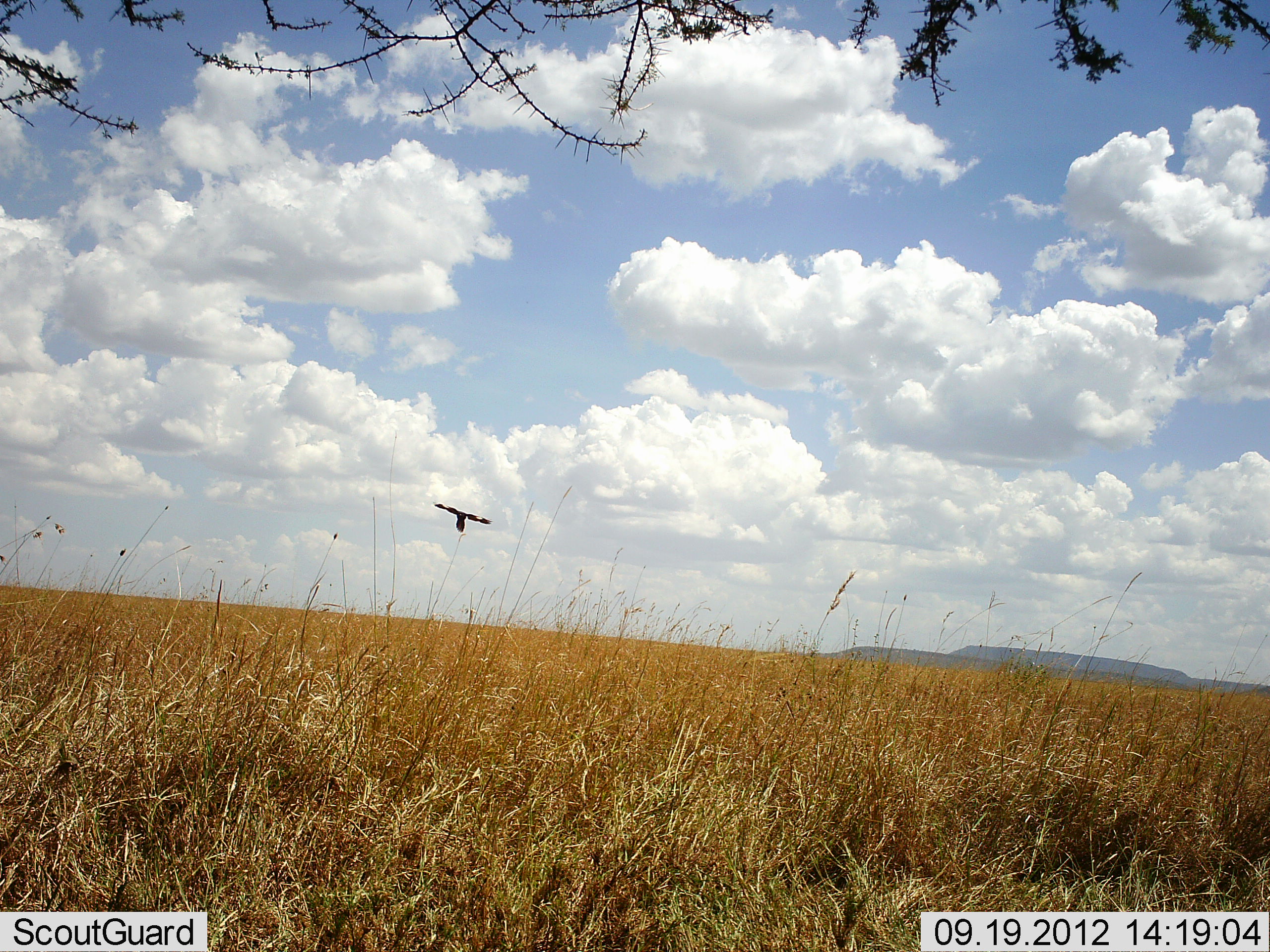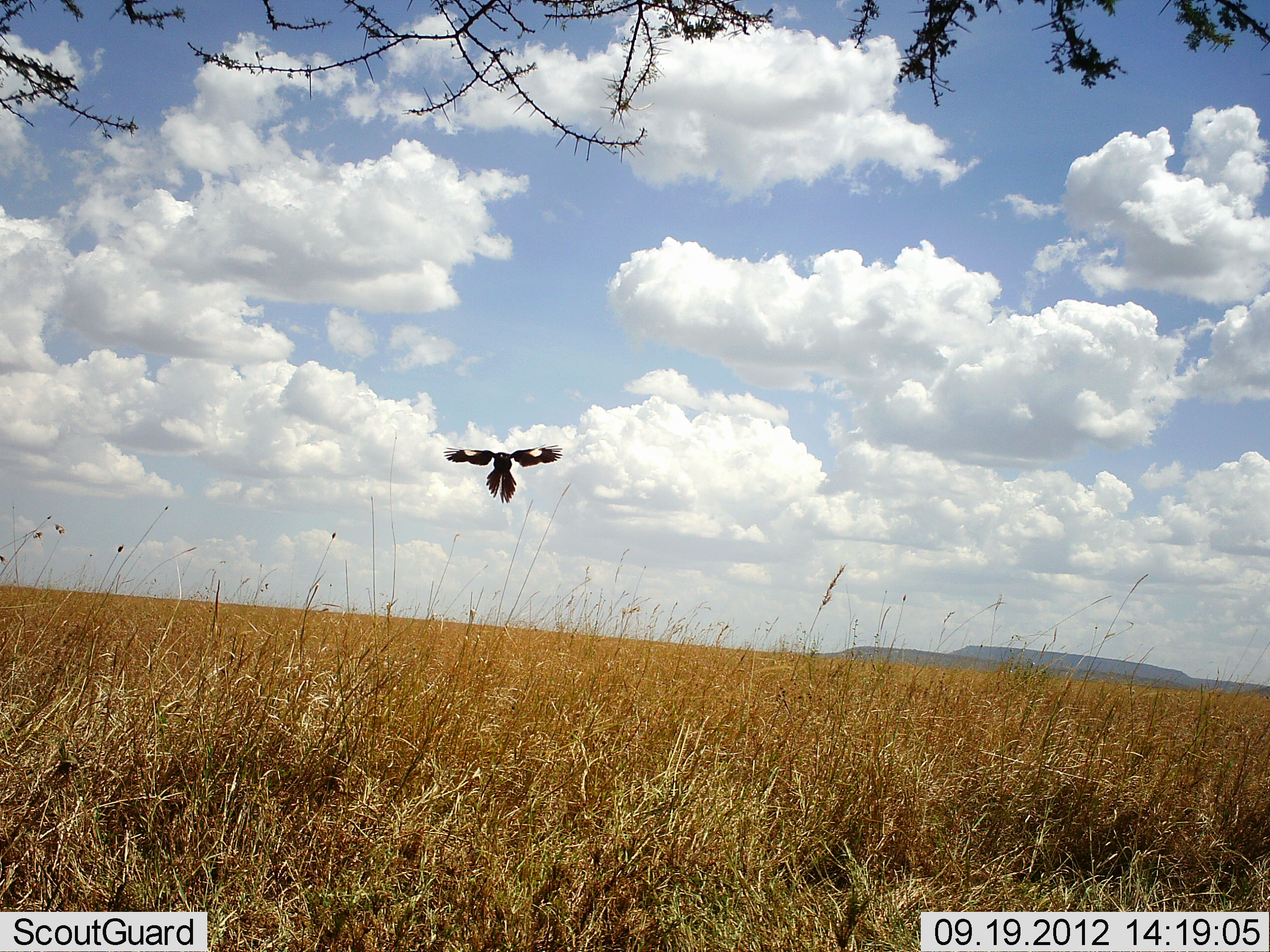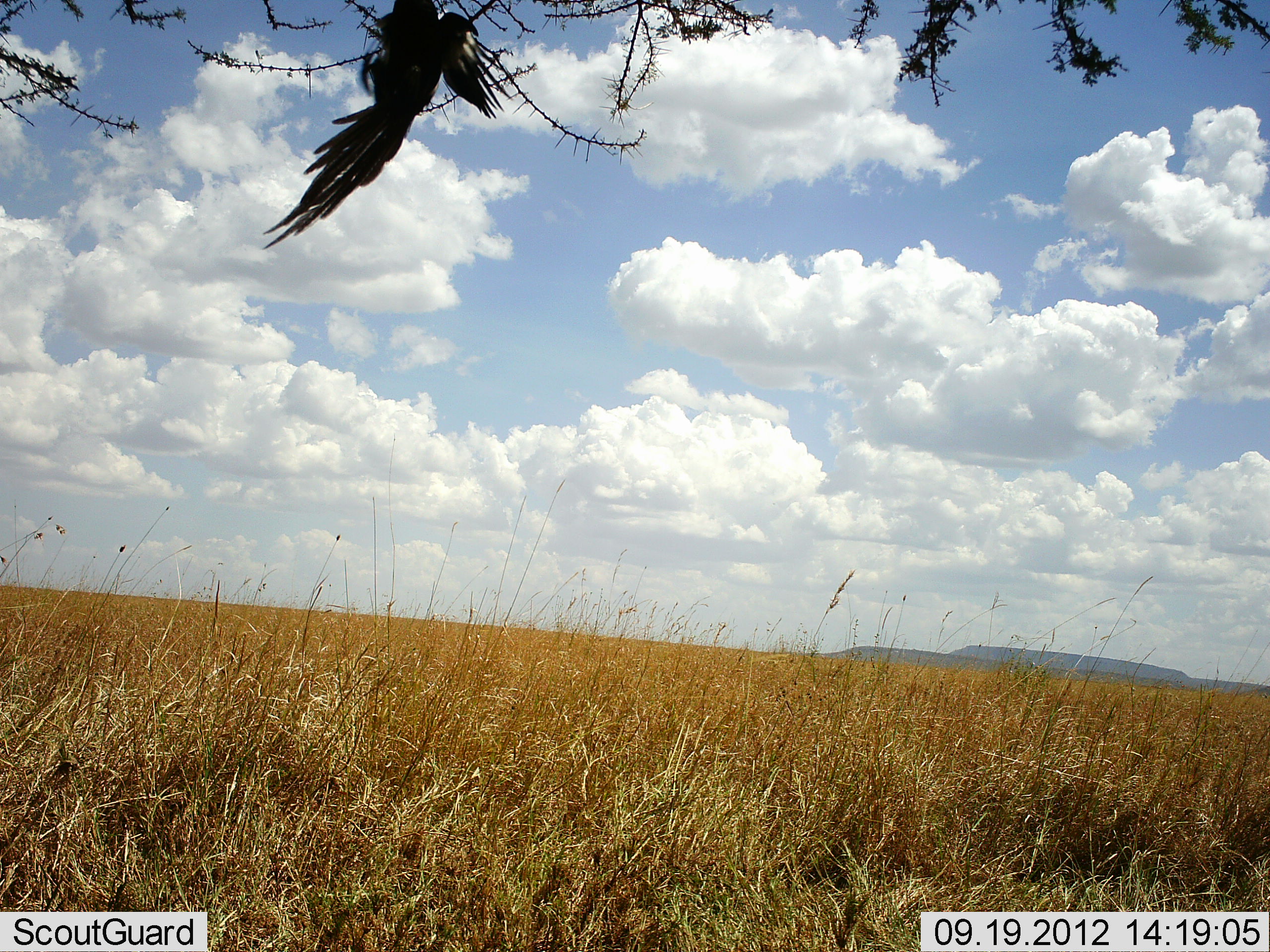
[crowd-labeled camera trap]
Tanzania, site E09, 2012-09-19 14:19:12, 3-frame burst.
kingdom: Animalia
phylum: Chordata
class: Aves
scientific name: Aves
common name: bird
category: otherbird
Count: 1.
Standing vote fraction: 0%.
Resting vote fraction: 0%.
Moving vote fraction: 100%.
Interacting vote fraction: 0%.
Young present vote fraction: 0%.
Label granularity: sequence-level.